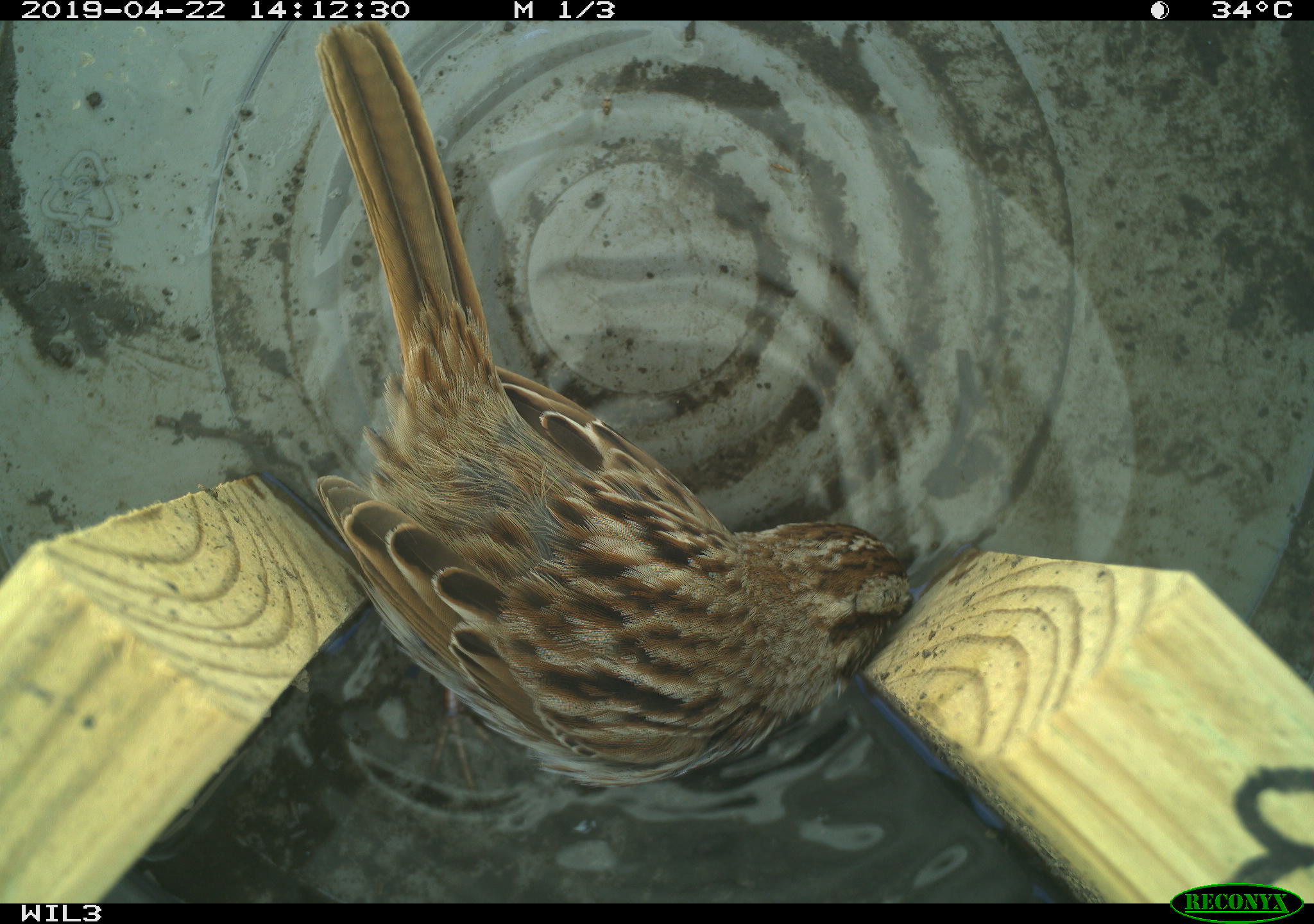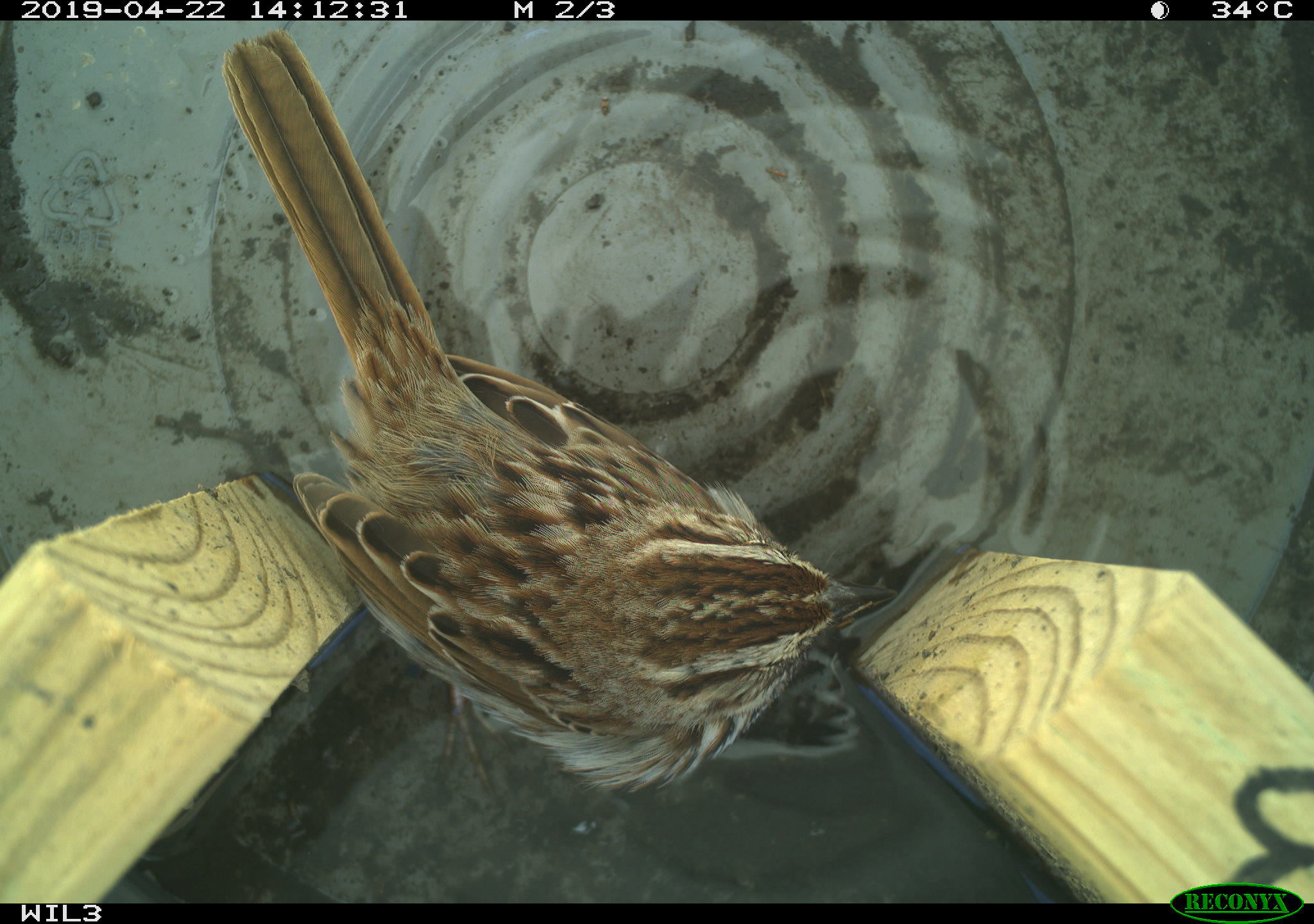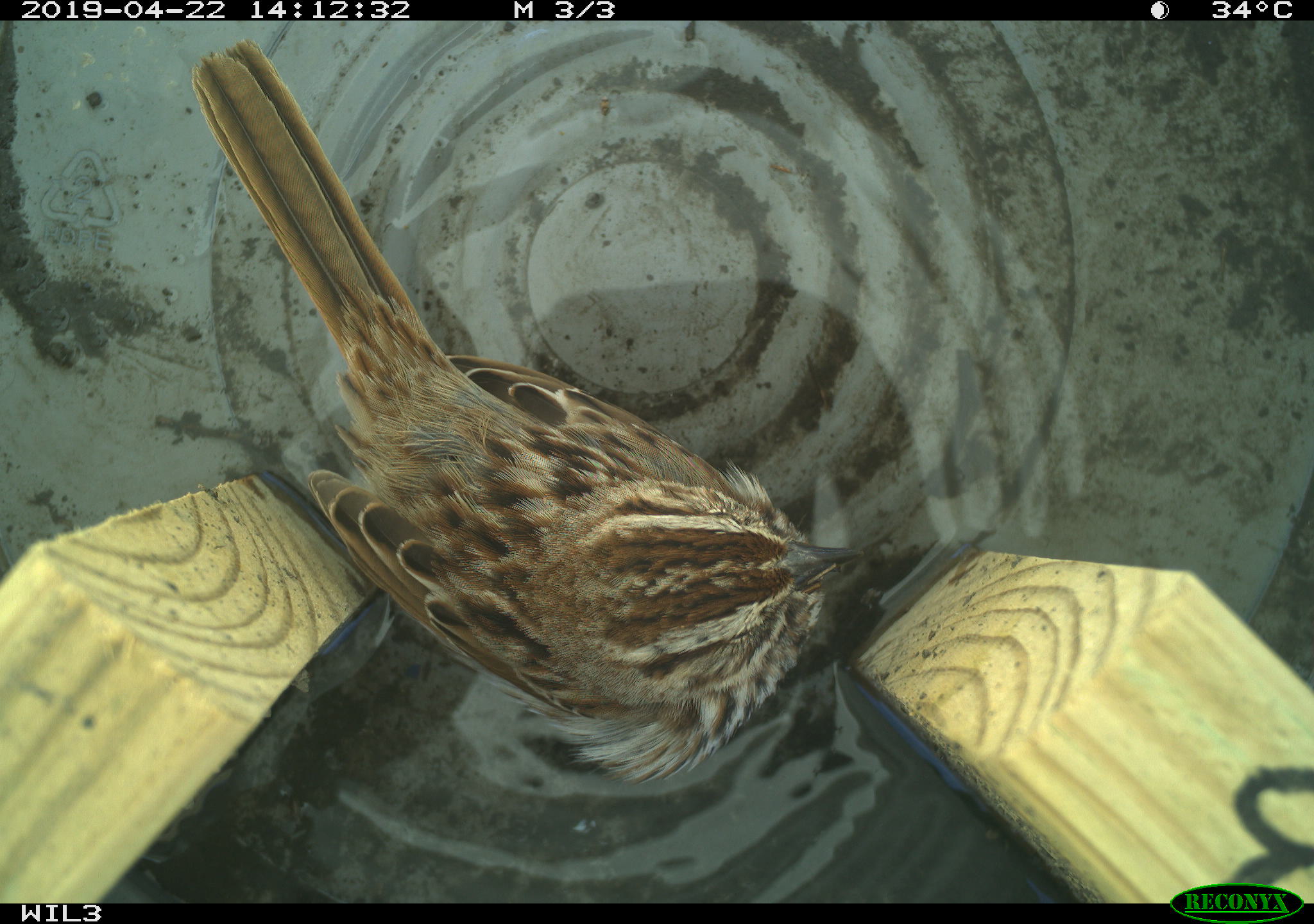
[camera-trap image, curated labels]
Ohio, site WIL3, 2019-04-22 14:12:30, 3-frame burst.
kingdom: Animalia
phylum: Chordata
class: Aves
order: Passeriformes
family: Passerellidae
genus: Melospiza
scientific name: Melospiza melodia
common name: song sparrow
Song sparrow (Melospiza melodia).